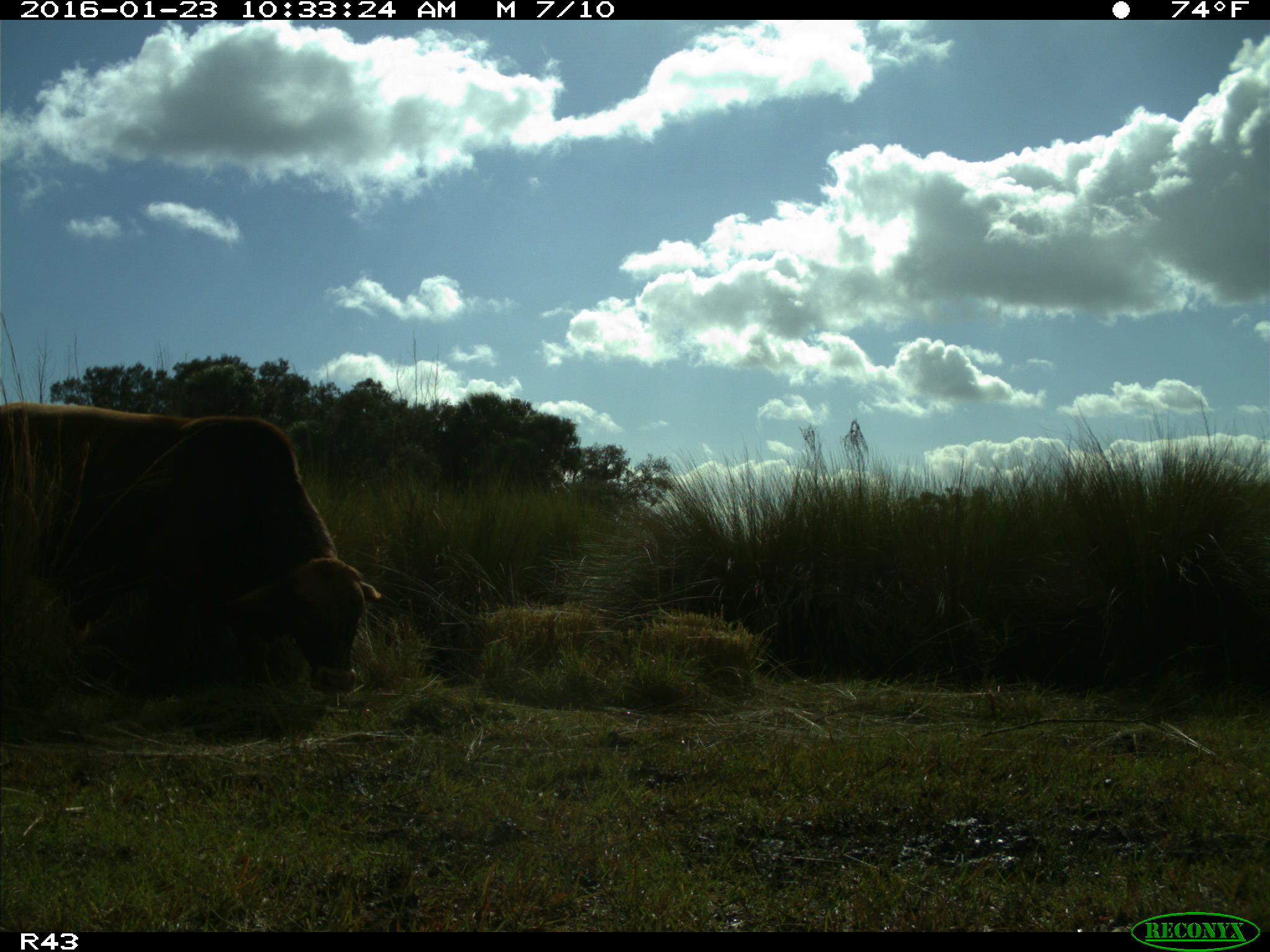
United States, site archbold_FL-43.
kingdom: Animalia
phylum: Chordata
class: Mammalia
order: Artiodactyla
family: Bovidae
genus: Bos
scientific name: Bos taurus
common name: domestic cow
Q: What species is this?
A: Bos taurus (domestic cow).